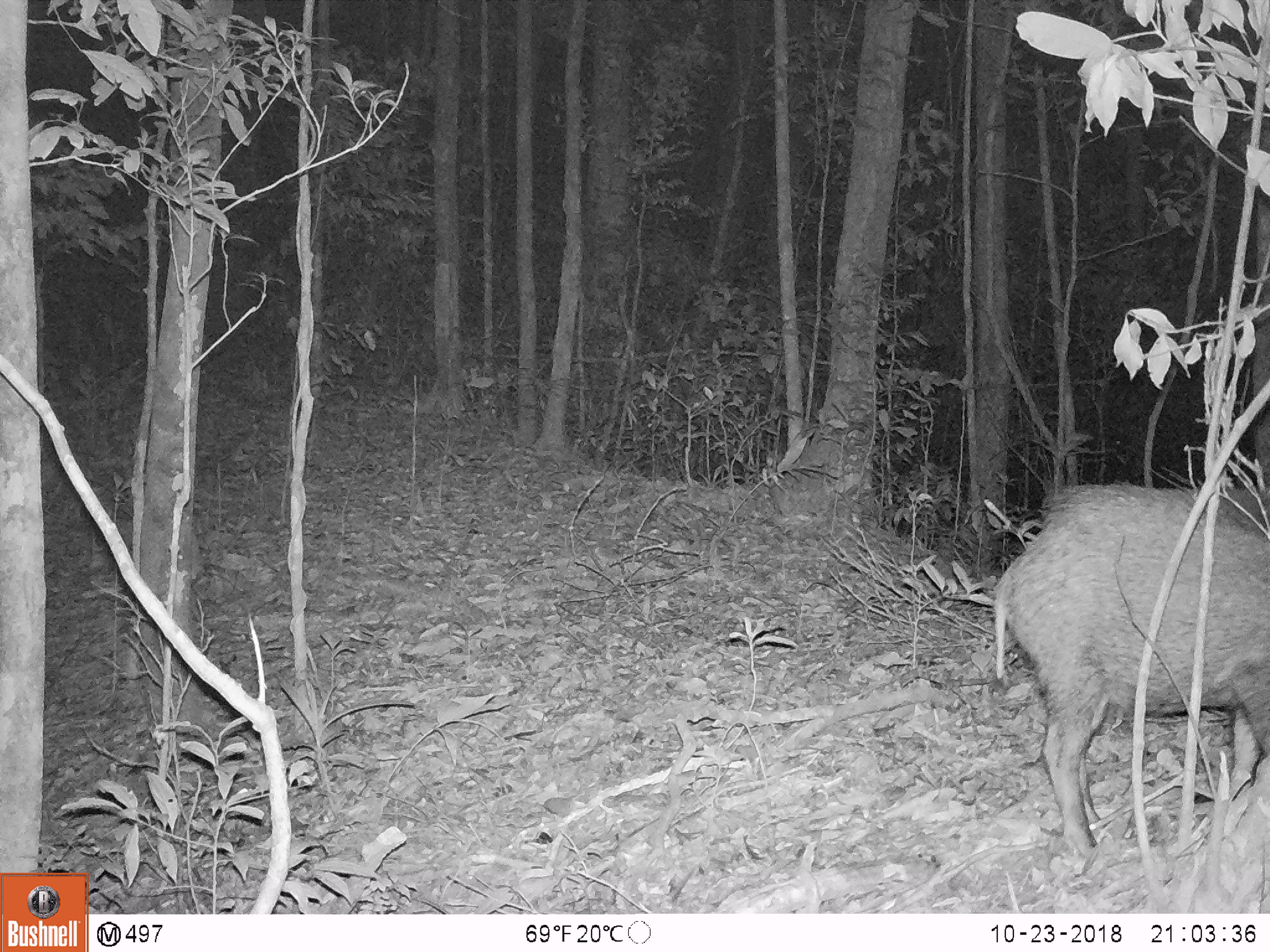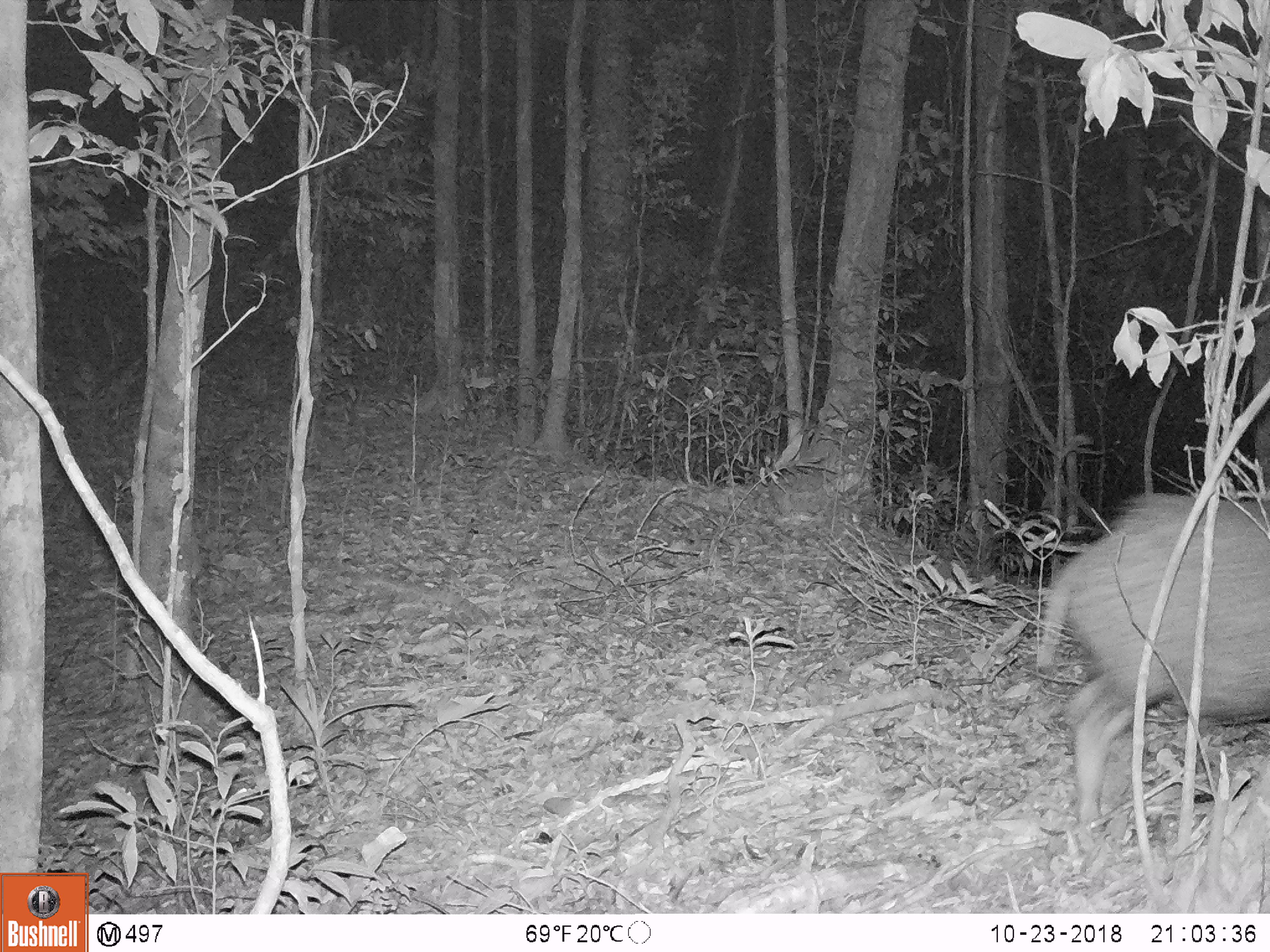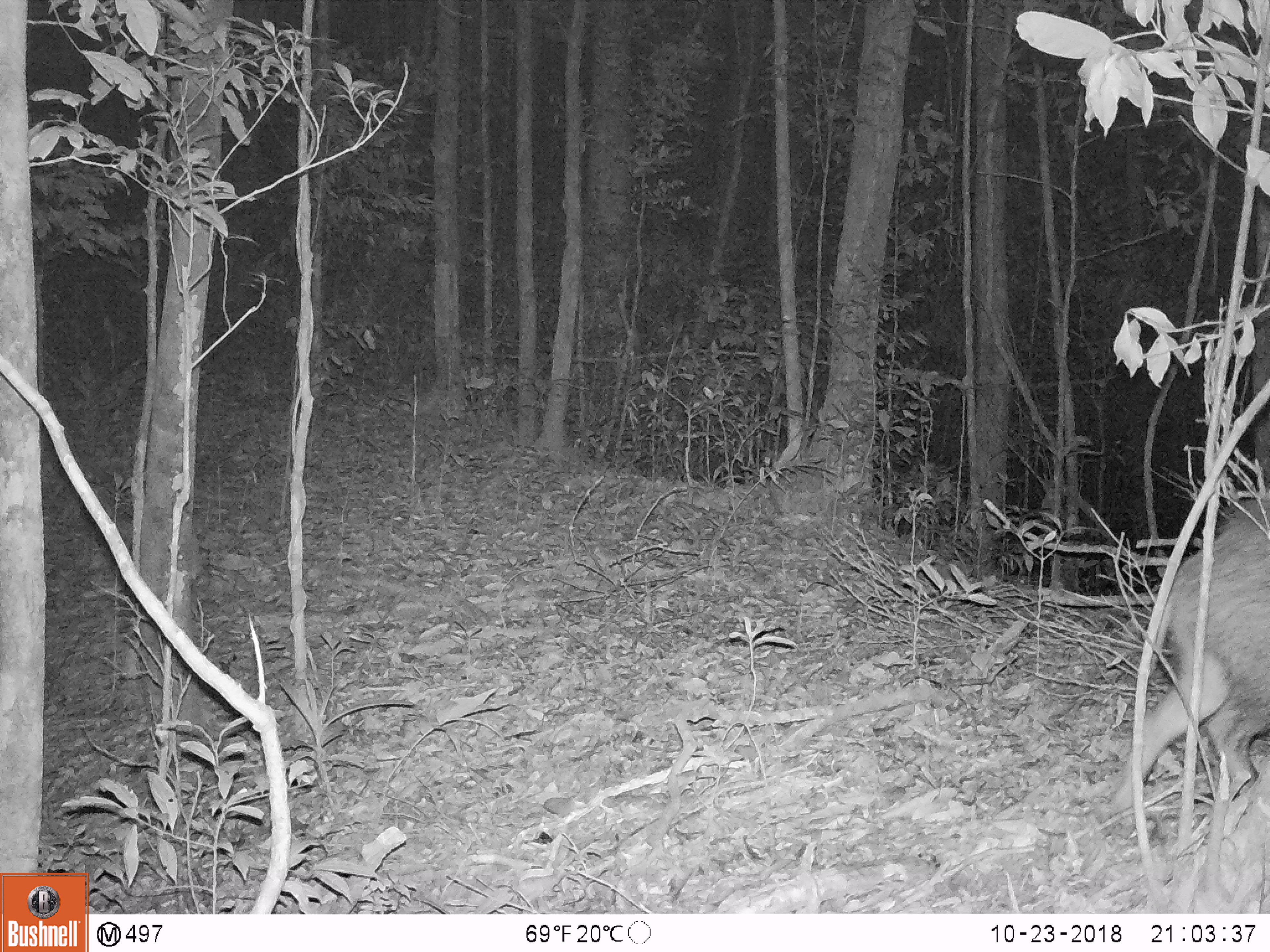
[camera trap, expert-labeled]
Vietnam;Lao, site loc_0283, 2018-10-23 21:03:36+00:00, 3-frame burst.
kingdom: Animalia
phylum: Chordata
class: Mammalia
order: Artiodactyla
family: Suidae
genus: Sus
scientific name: Sus scrofa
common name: eurasian wild pig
Eurasian wild pig (Sus scrofa). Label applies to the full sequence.